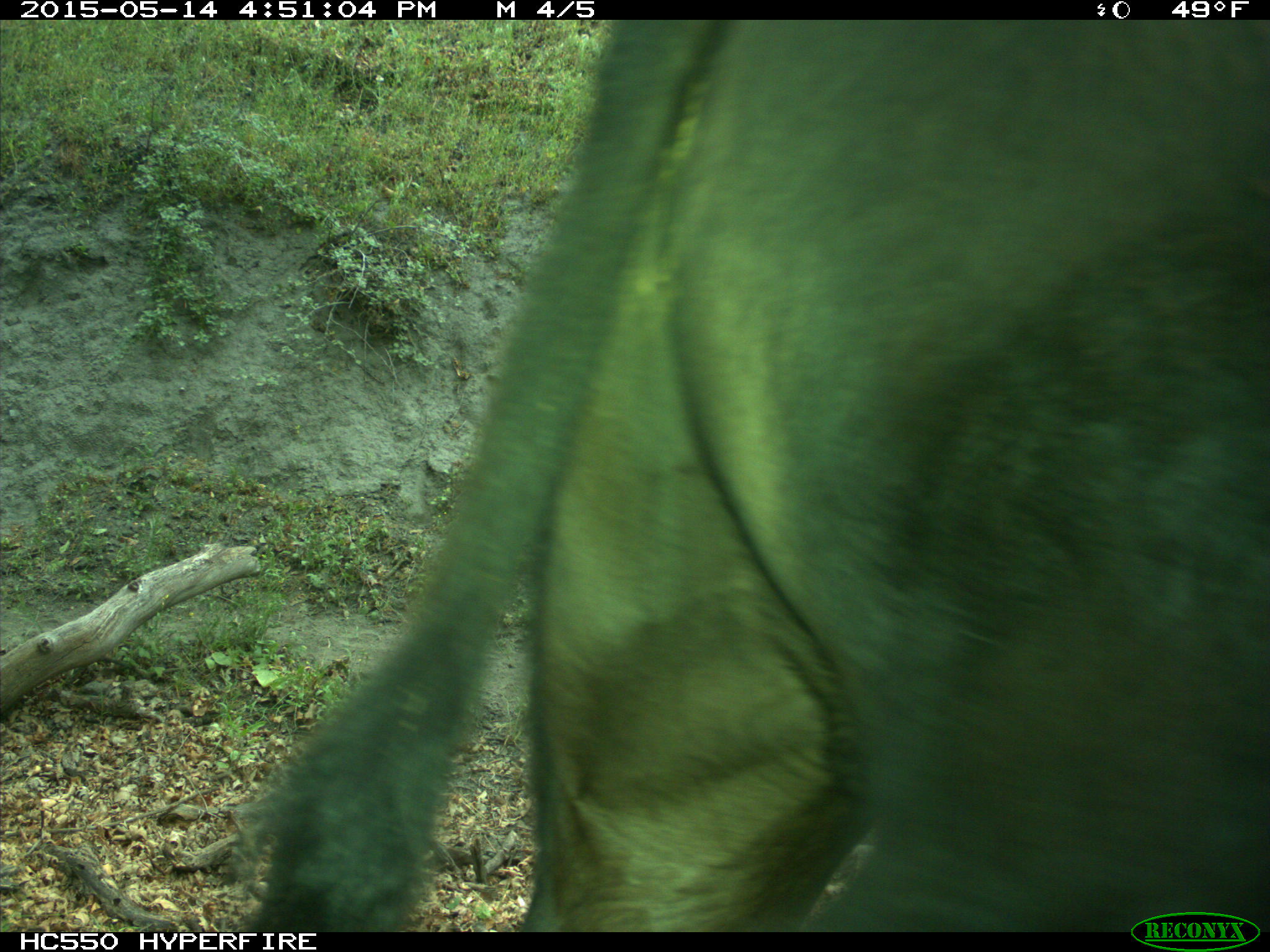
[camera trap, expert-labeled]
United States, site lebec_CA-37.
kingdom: Animalia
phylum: Chordata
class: Mammalia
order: Artiodactyla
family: Bovidae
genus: Bos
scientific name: Bos taurus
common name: domestic cow